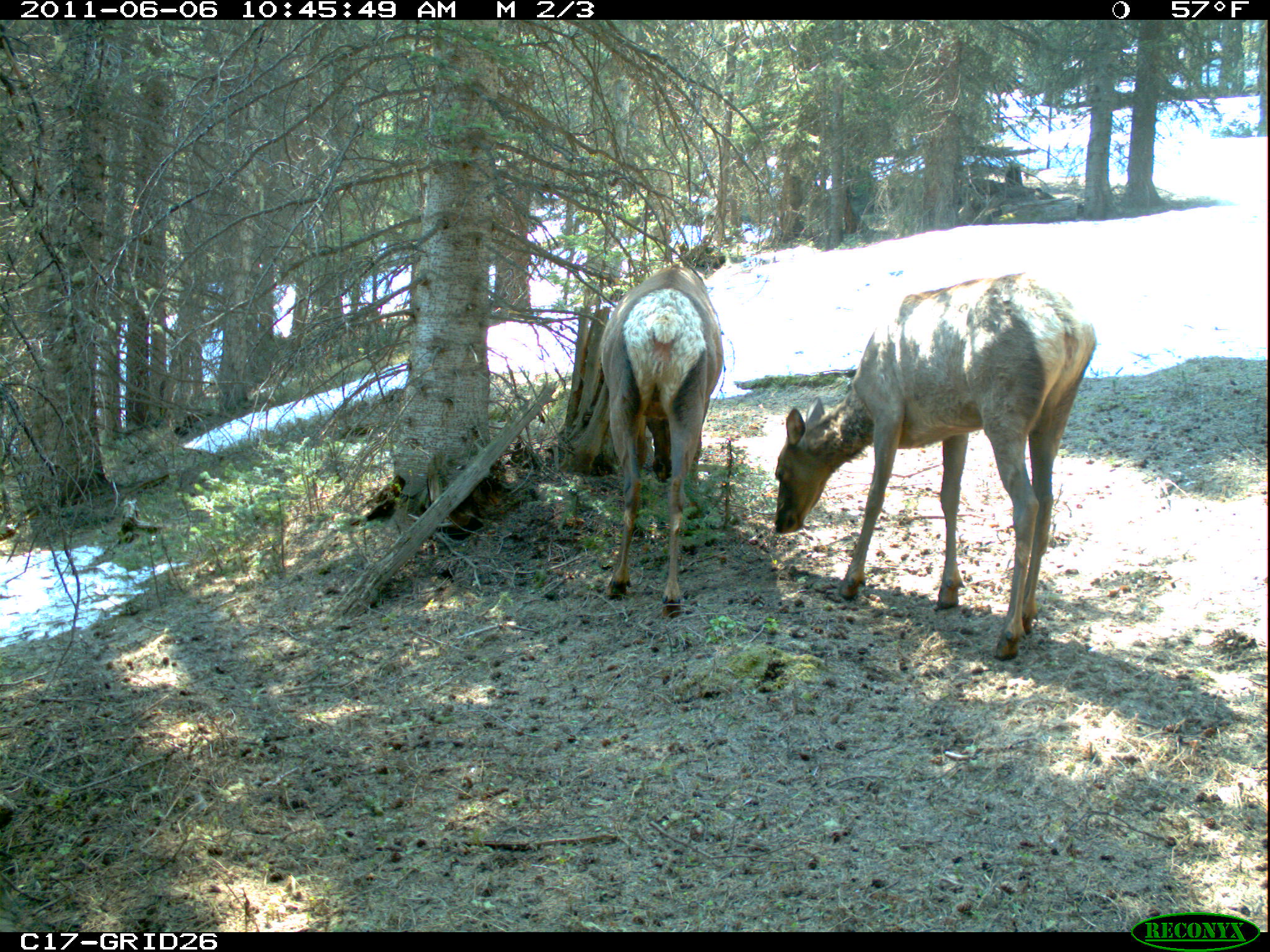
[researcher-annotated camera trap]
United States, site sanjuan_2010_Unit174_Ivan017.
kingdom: Animalia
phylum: Chordata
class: Mammalia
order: Artiodactyla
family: Cervidae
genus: Cervus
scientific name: Cervus elaphus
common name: red deer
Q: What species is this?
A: Cervus elaphus (red deer).